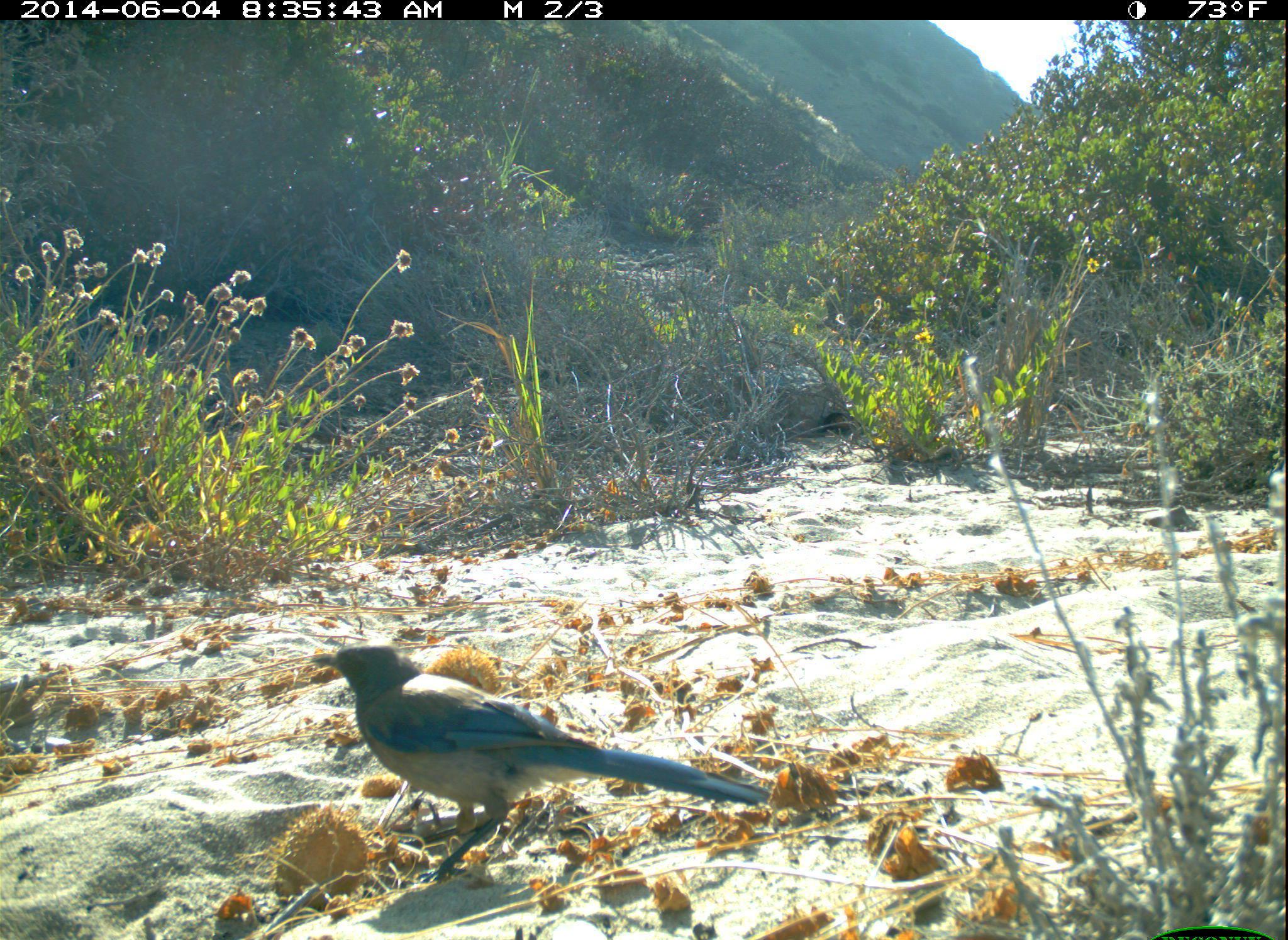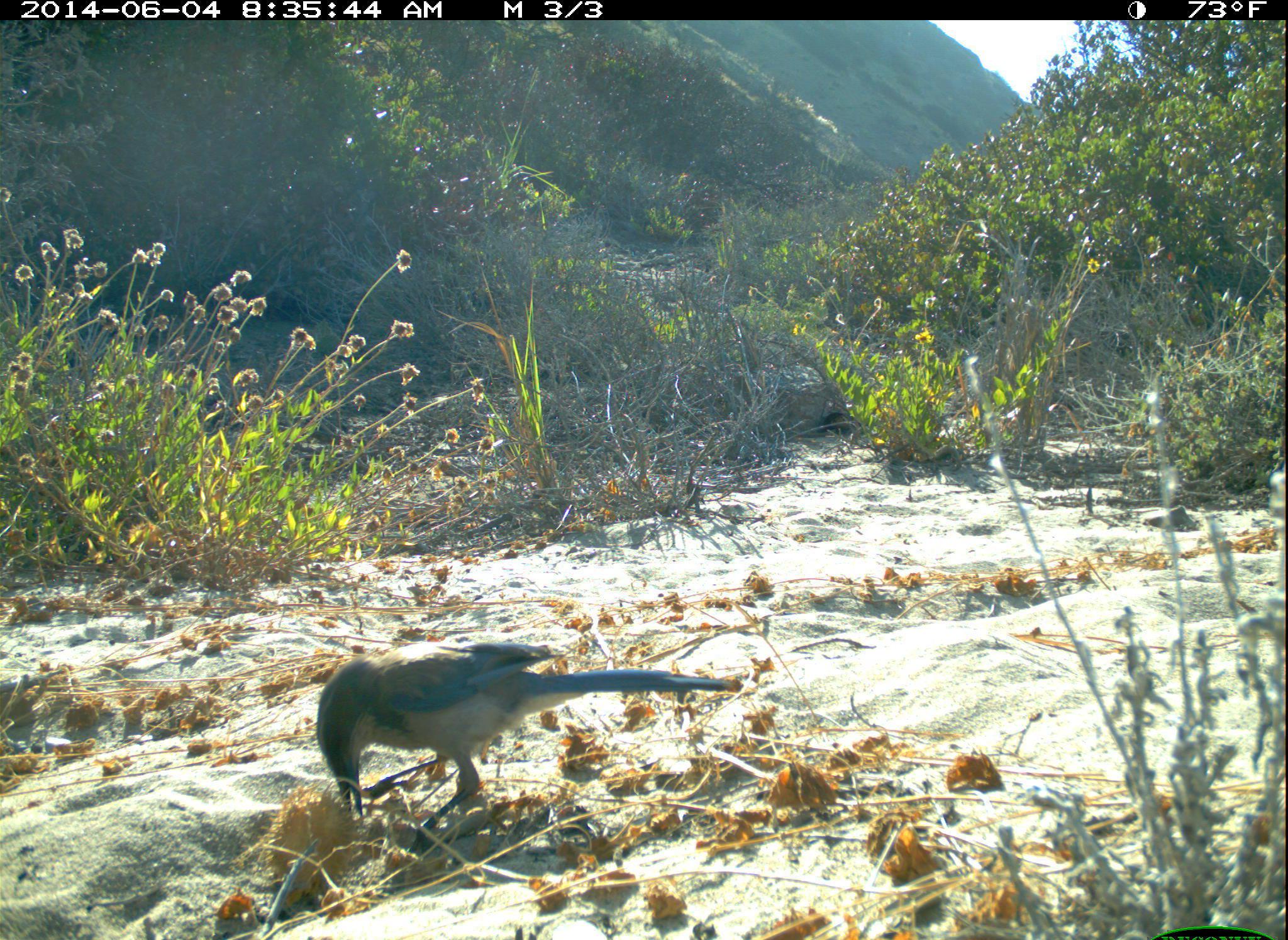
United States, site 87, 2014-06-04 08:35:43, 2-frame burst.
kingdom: Animalia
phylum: Chordata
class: Aves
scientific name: Aves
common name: bird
Bird (Aves).